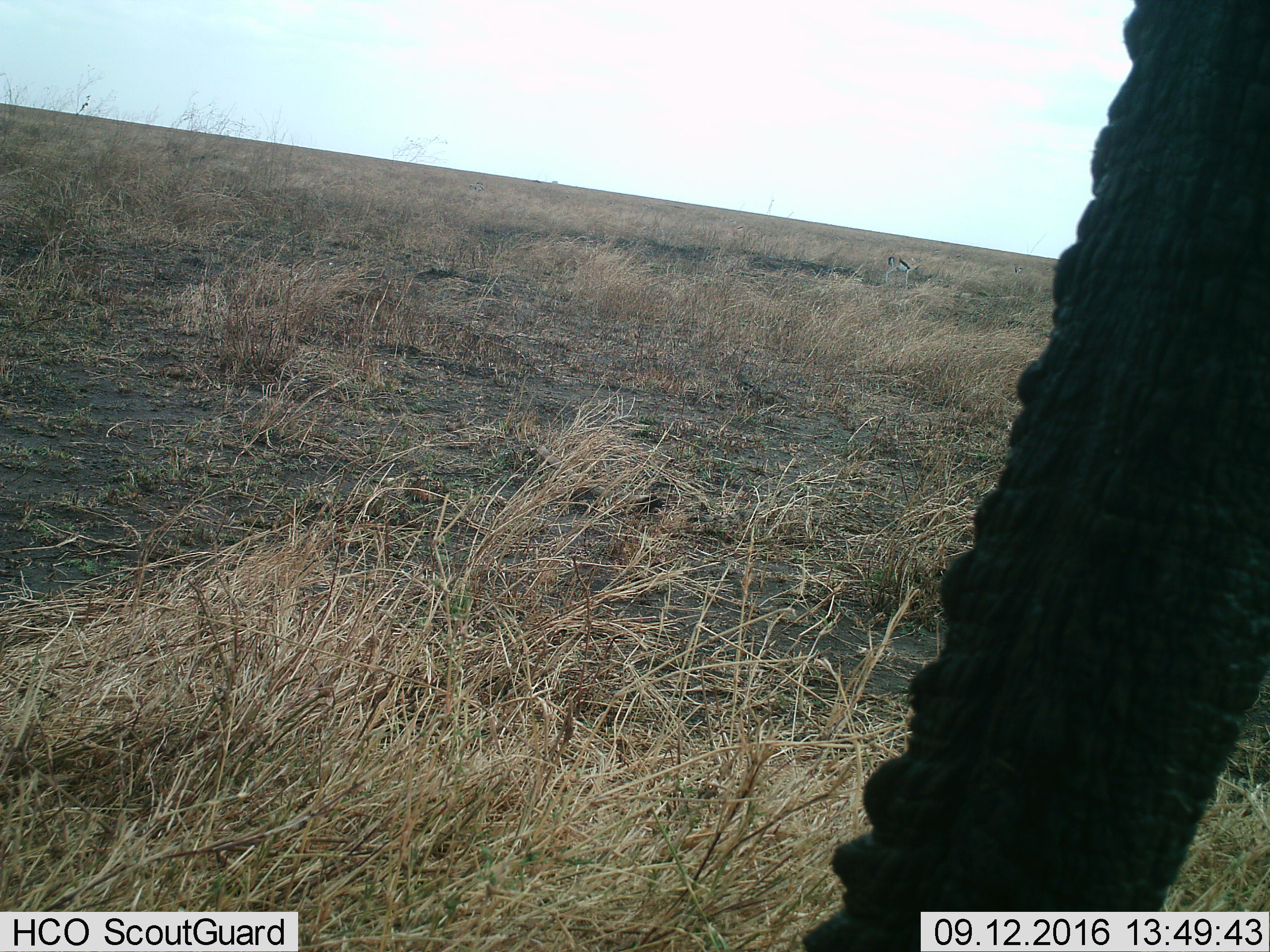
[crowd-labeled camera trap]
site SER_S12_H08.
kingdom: Animalia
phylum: Chordata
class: Mammalia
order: Proboscidea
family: Elephantidae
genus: Loxodonta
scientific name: Loxodonta africana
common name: african bush elephant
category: elephant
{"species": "elephant (african bush elephant) (Loxodonta africana)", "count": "1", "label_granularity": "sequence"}